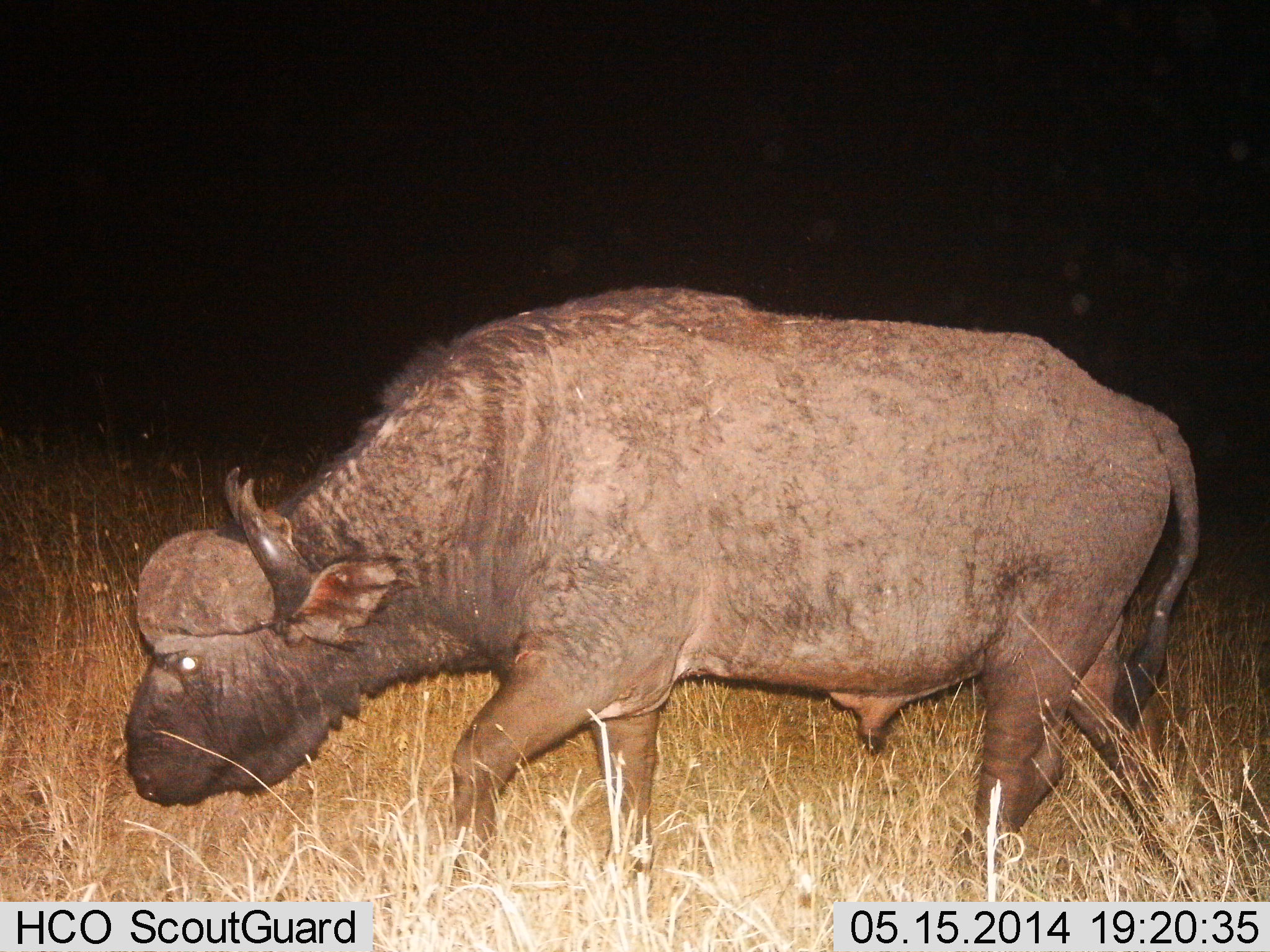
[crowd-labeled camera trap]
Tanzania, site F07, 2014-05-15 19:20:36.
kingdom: Animalia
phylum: Chordata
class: Mammalia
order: Artiodactyla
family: Bovidae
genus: Syncerus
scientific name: Syncerus caffer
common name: cape buffalo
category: buffalo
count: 1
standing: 30%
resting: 0%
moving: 80%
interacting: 0%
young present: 0%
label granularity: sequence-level